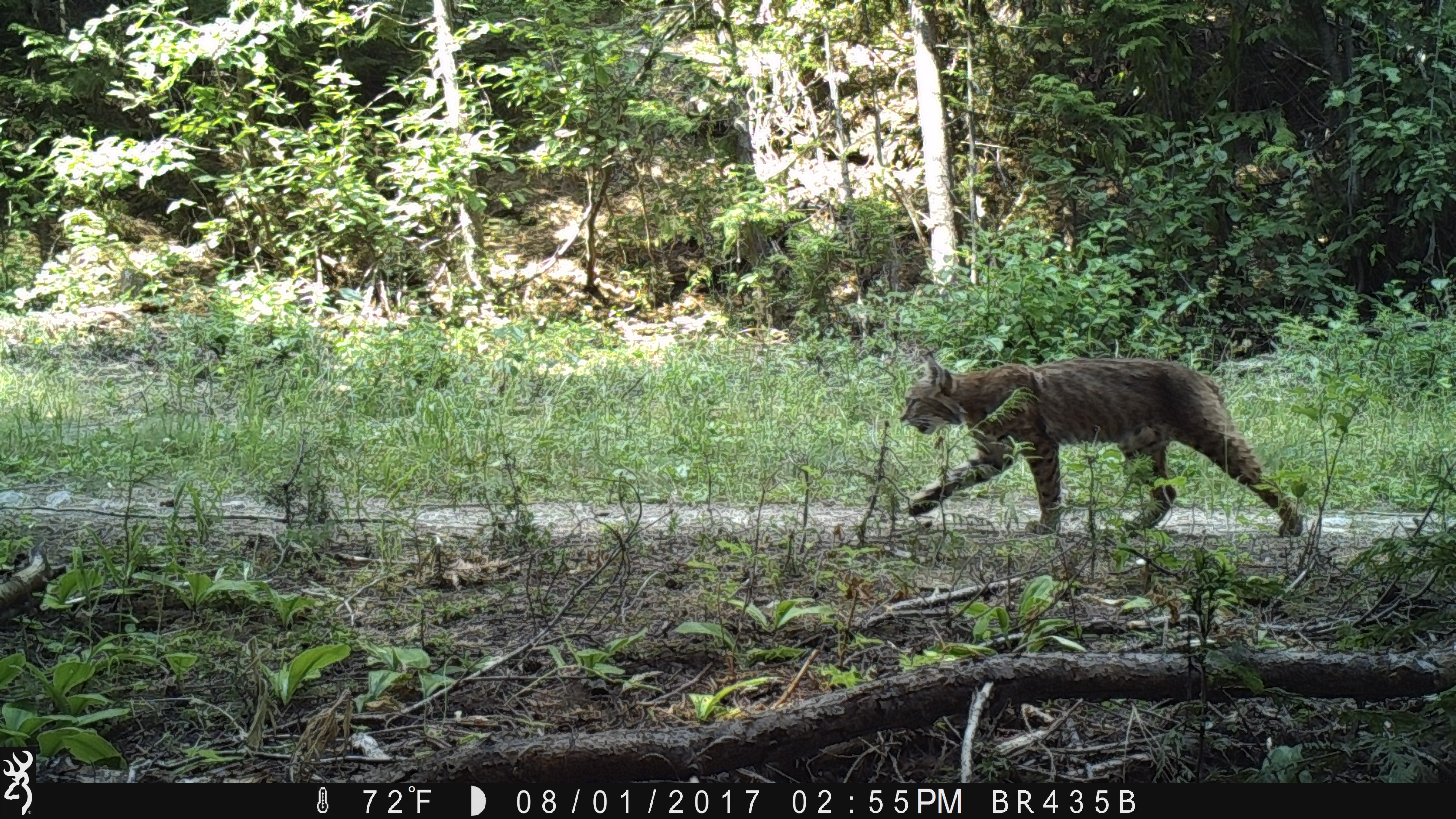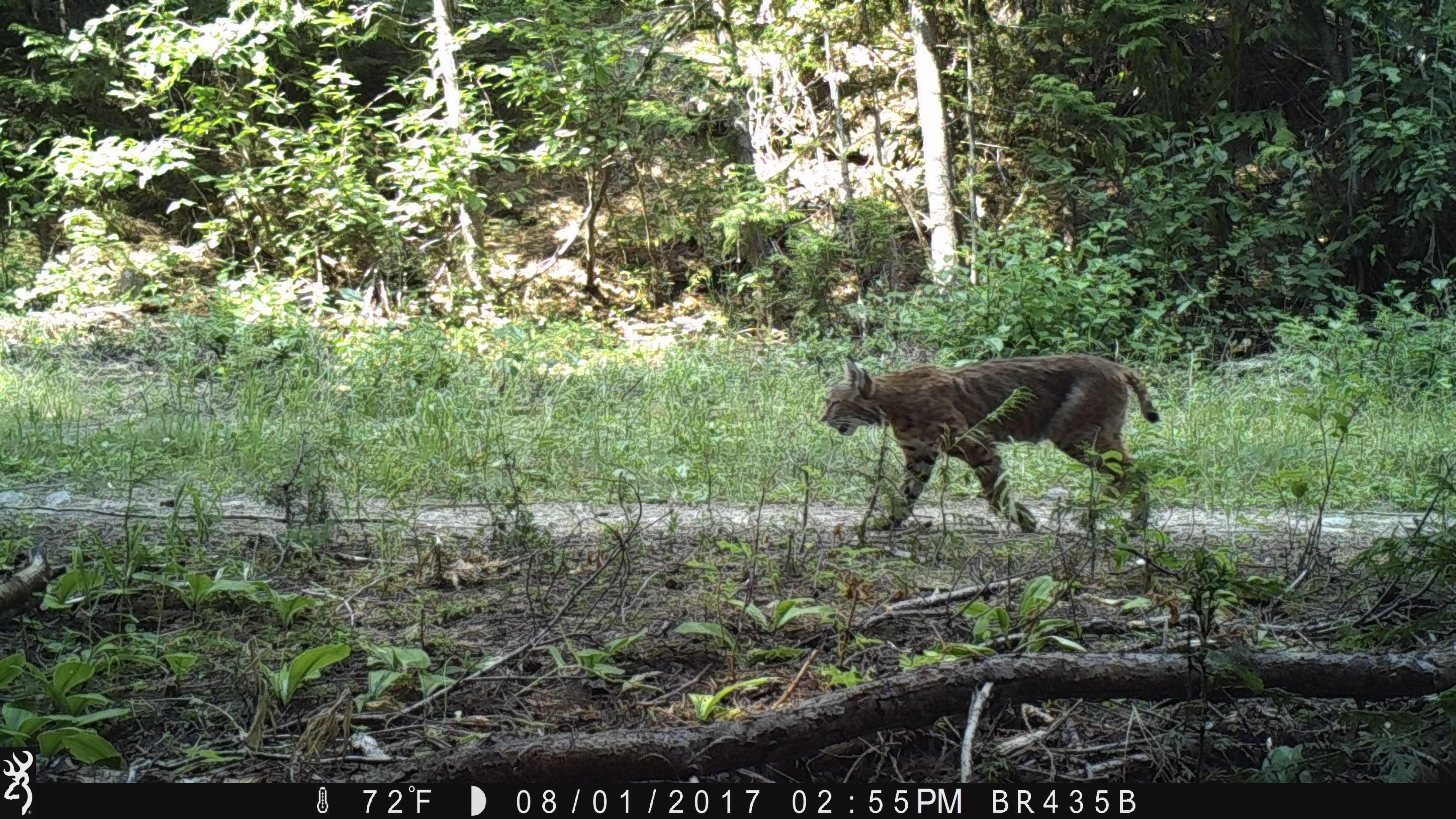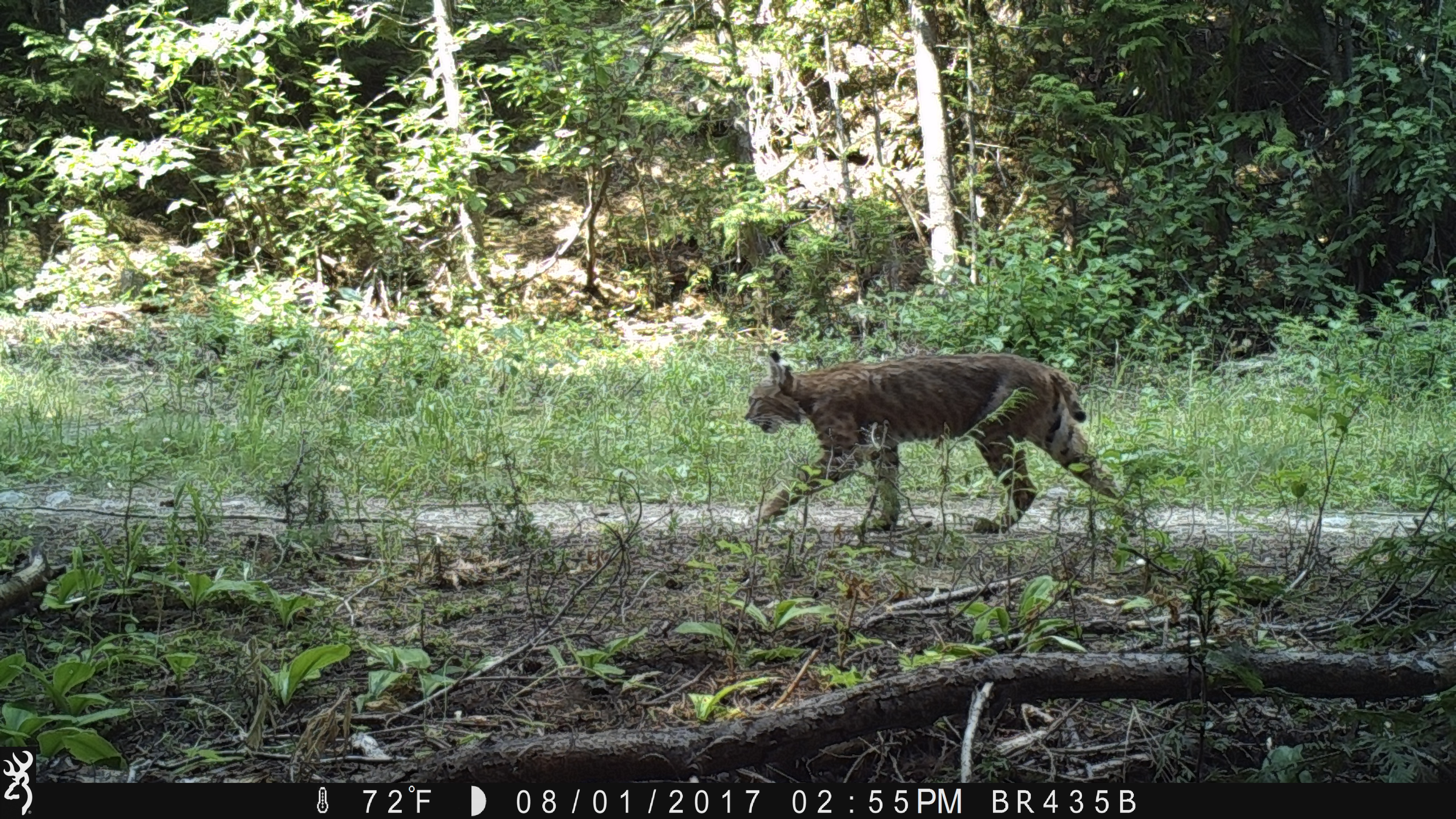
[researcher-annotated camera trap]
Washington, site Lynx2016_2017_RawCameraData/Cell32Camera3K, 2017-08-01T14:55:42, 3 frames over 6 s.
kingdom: Animalia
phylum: Chordata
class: Mammalia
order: Carnivora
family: Felidae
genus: Lynx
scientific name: Lynx rufus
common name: bobcat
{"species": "Lynx rufus (bobcat)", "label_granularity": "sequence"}